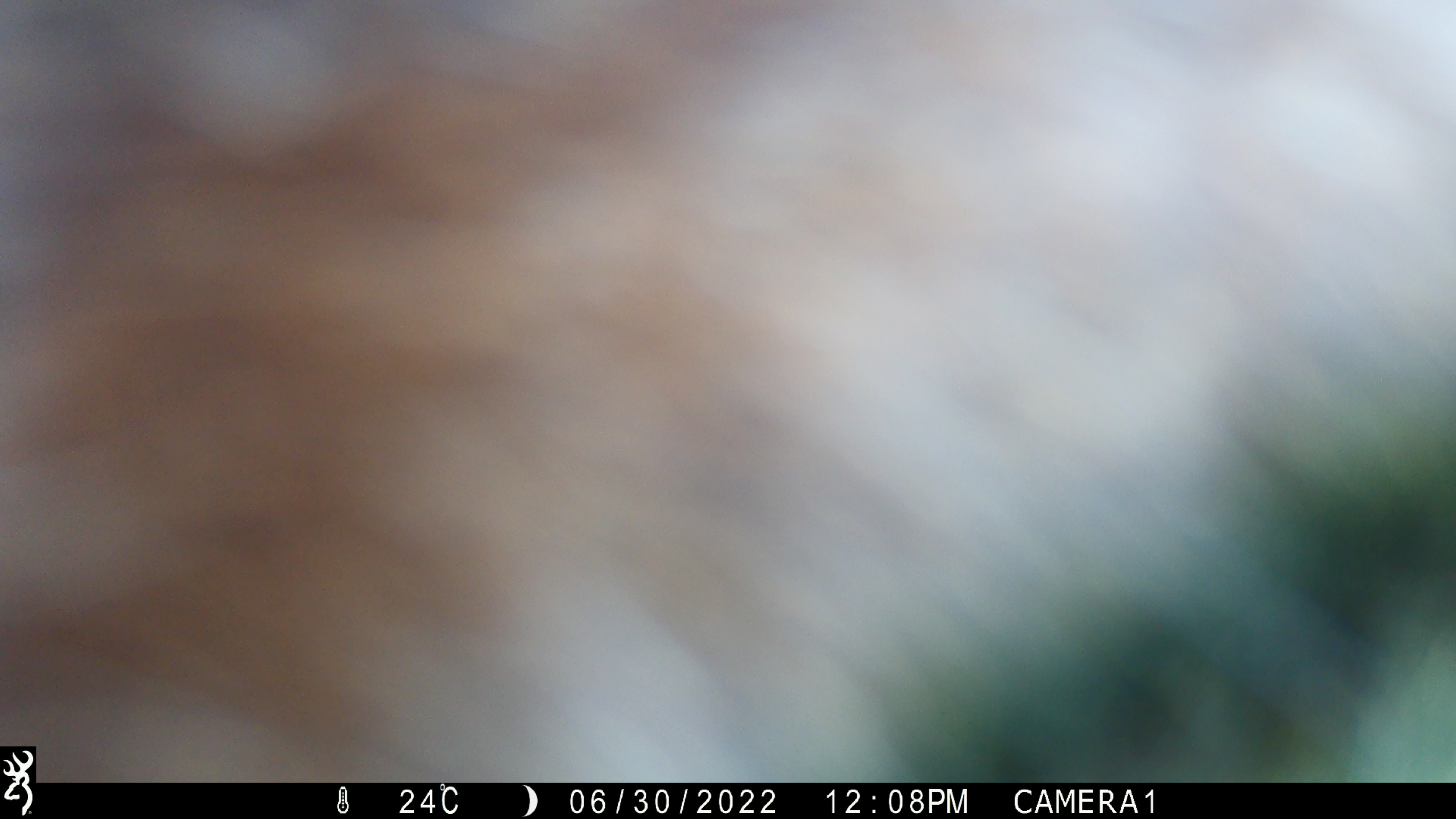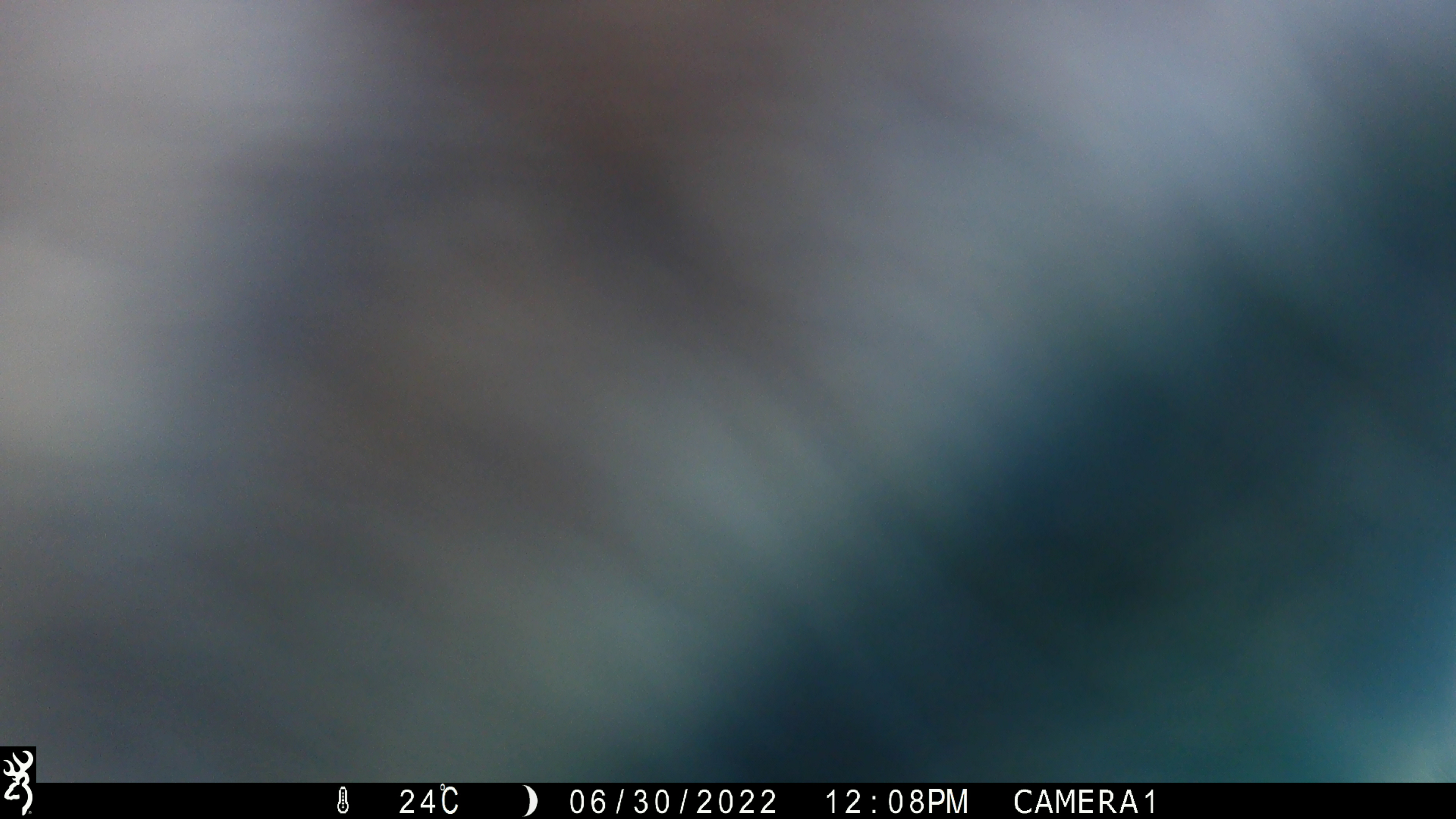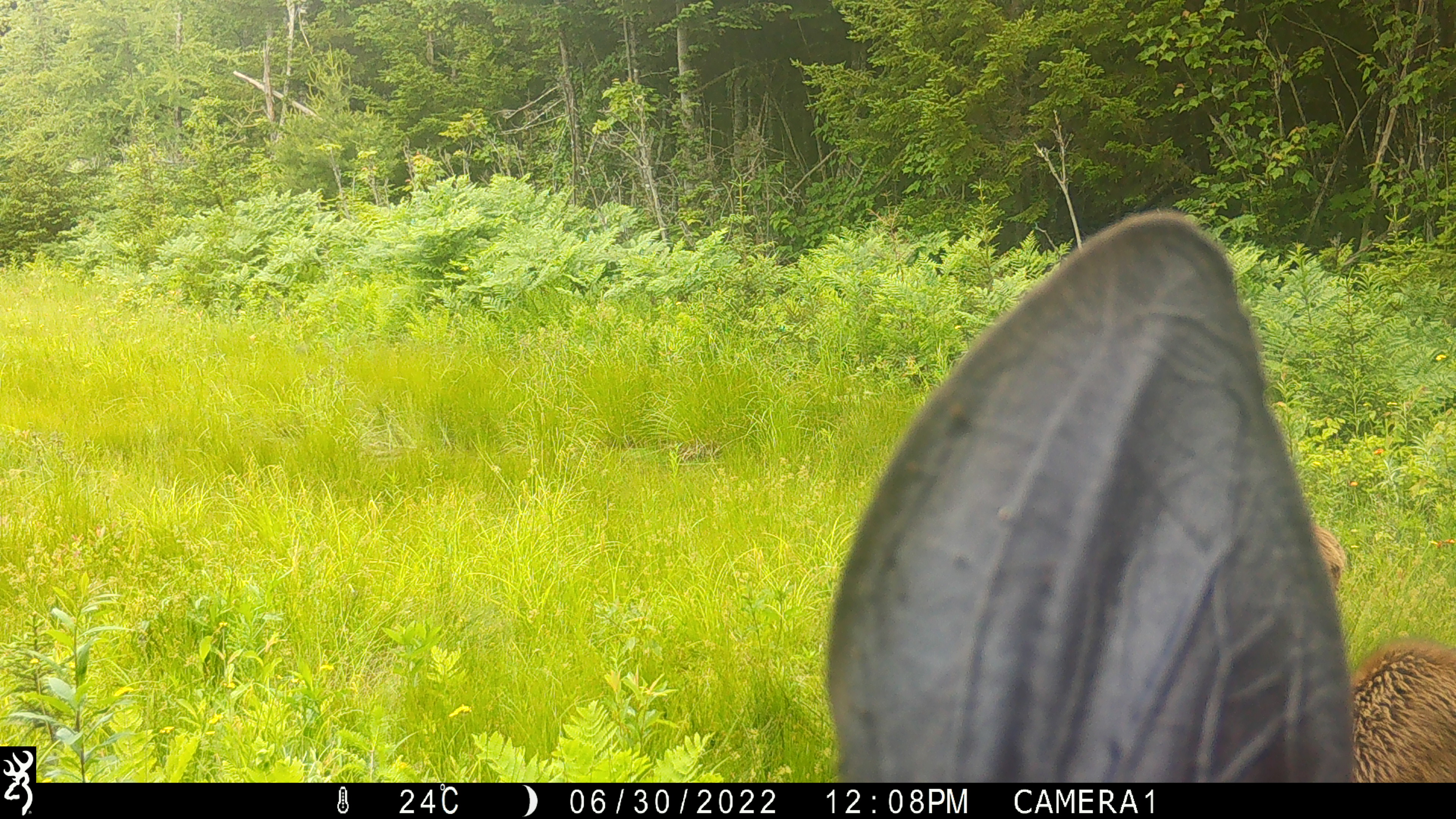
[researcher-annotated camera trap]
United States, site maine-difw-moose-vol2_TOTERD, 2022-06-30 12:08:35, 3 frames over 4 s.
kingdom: Animalia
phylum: Chordata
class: Mammalia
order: Artiodactyla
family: Cervidae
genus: Alces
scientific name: Alces alces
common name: moose